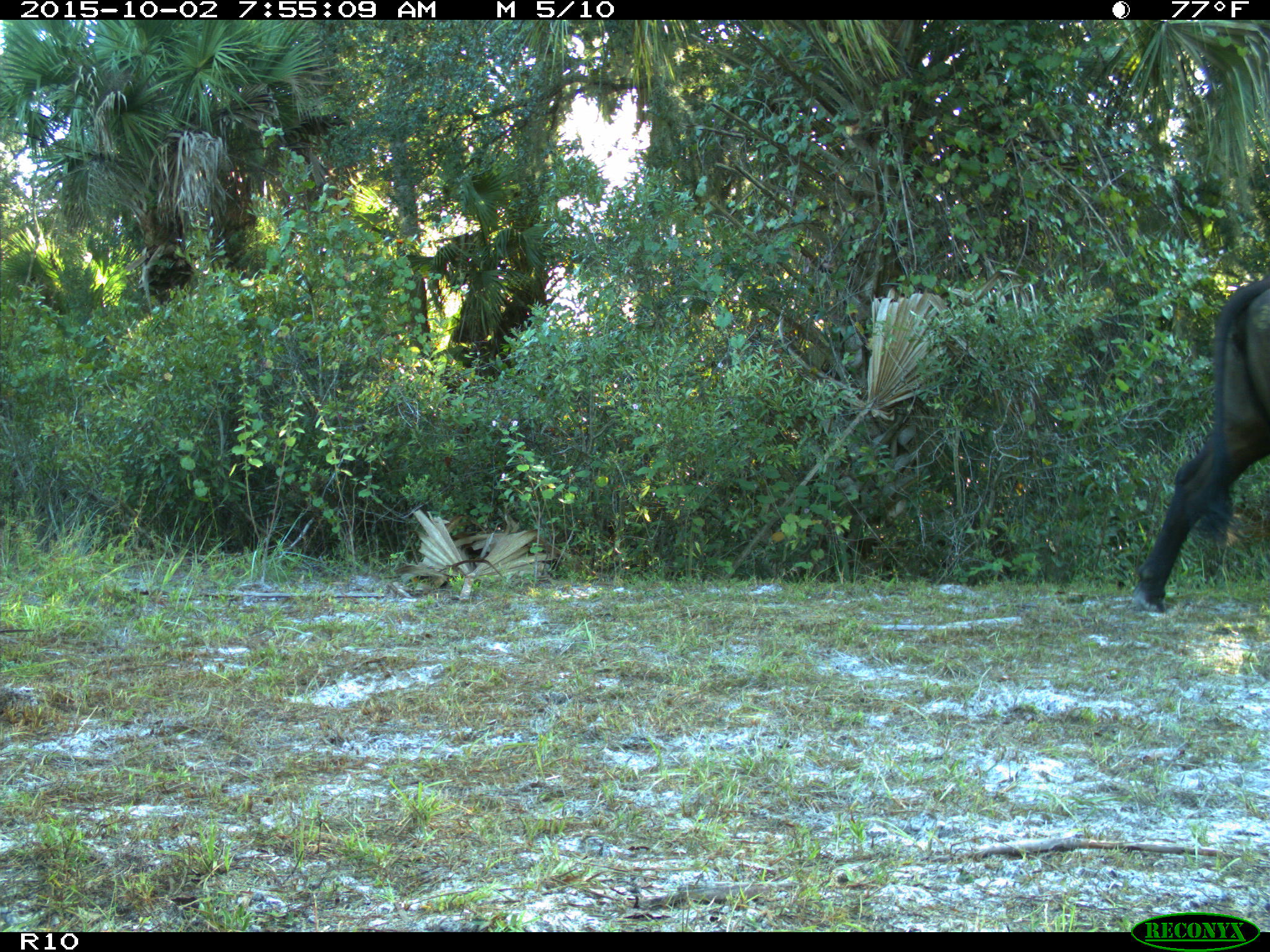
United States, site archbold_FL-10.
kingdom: Animalia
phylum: Chordata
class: Mammalia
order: Artiodactyla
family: Bovidae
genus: Bos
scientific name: Bos taurus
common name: domestic cow